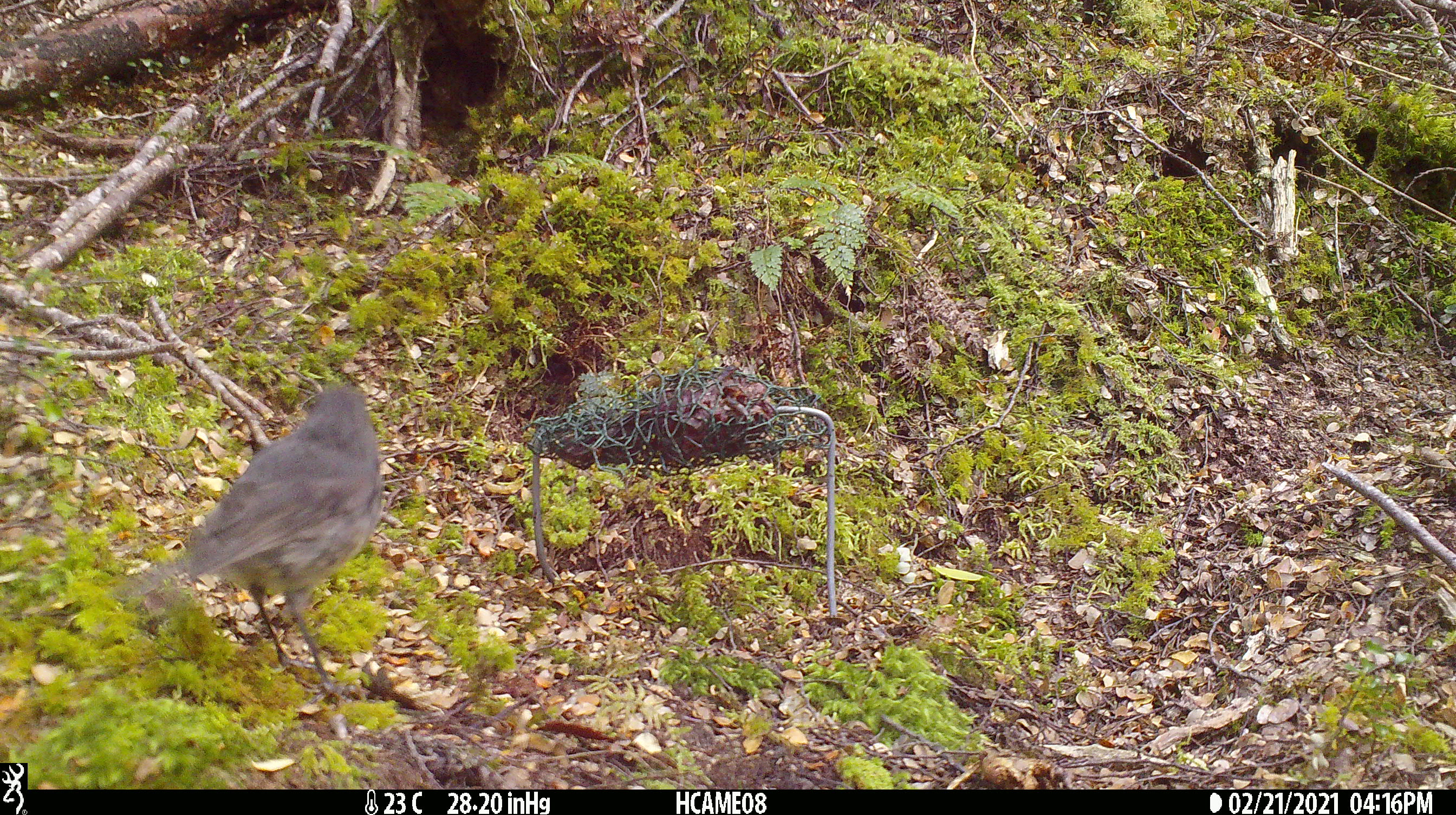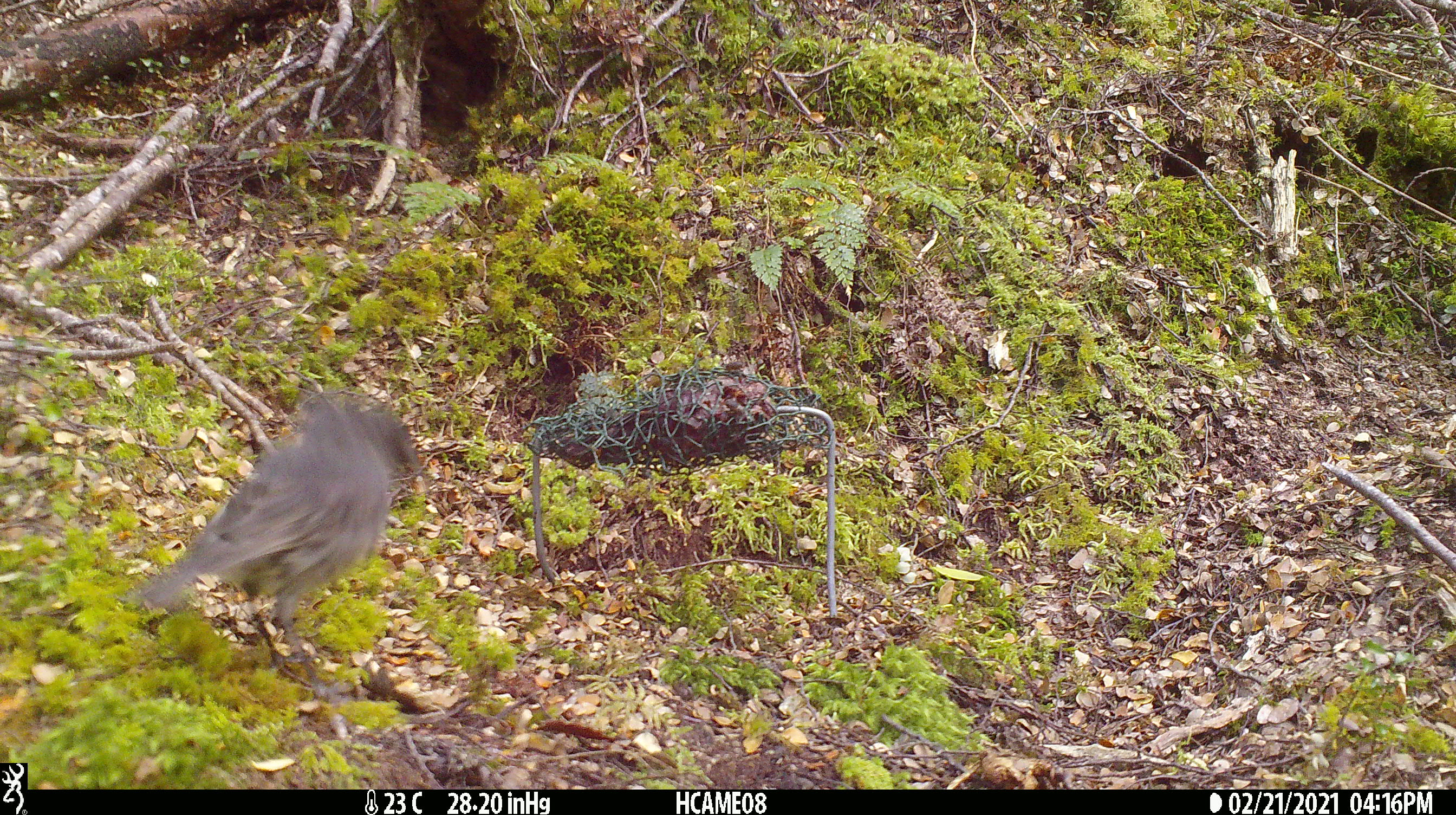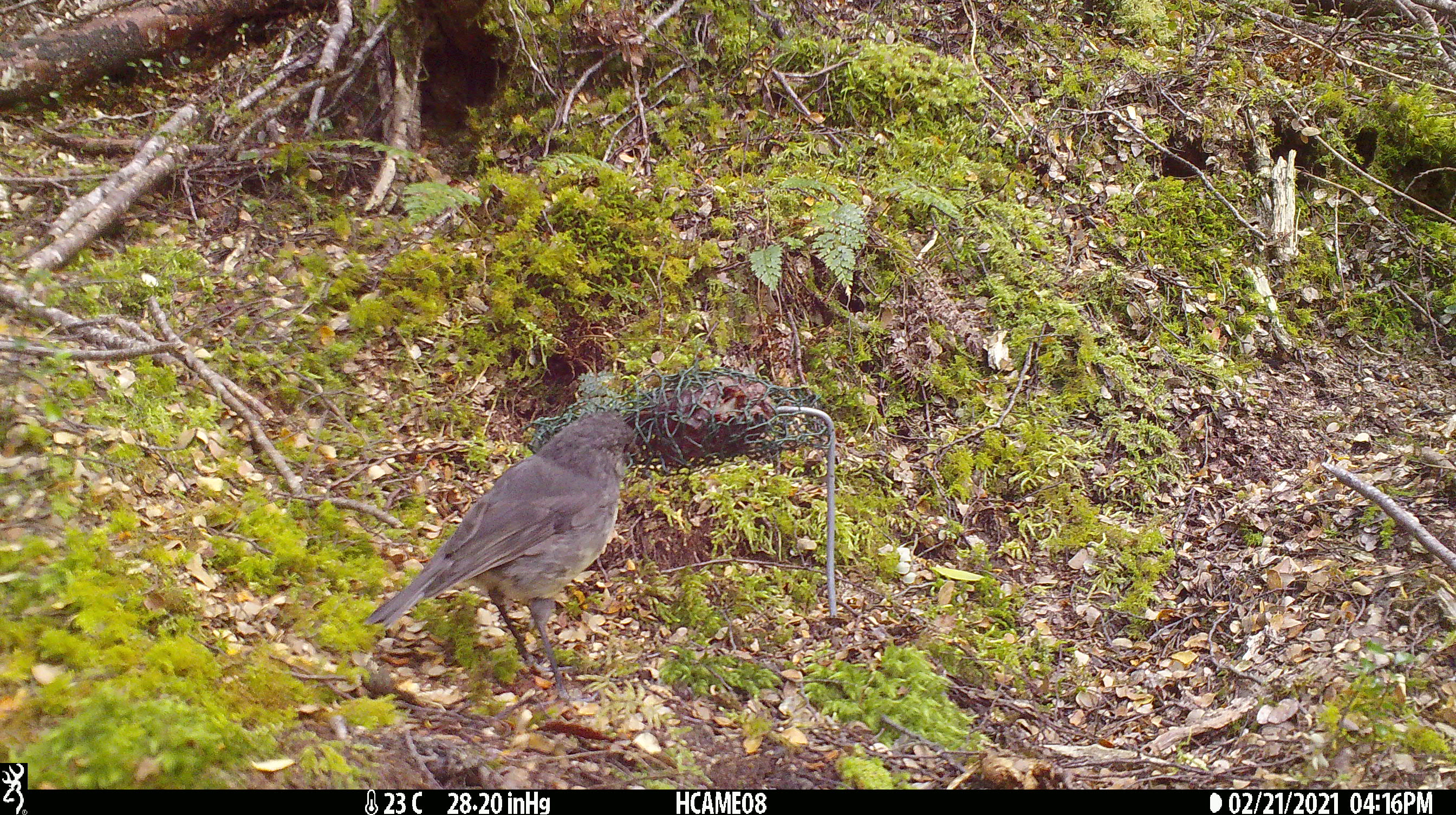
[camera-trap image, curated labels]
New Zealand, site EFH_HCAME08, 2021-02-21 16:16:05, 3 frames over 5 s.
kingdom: Animalia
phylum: Chordata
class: Aves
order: Passeriformes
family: Petroicidae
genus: Petroica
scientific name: Petroica australis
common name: new zealand robin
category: robin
Robin (new zealand robin) (Petroica australis).